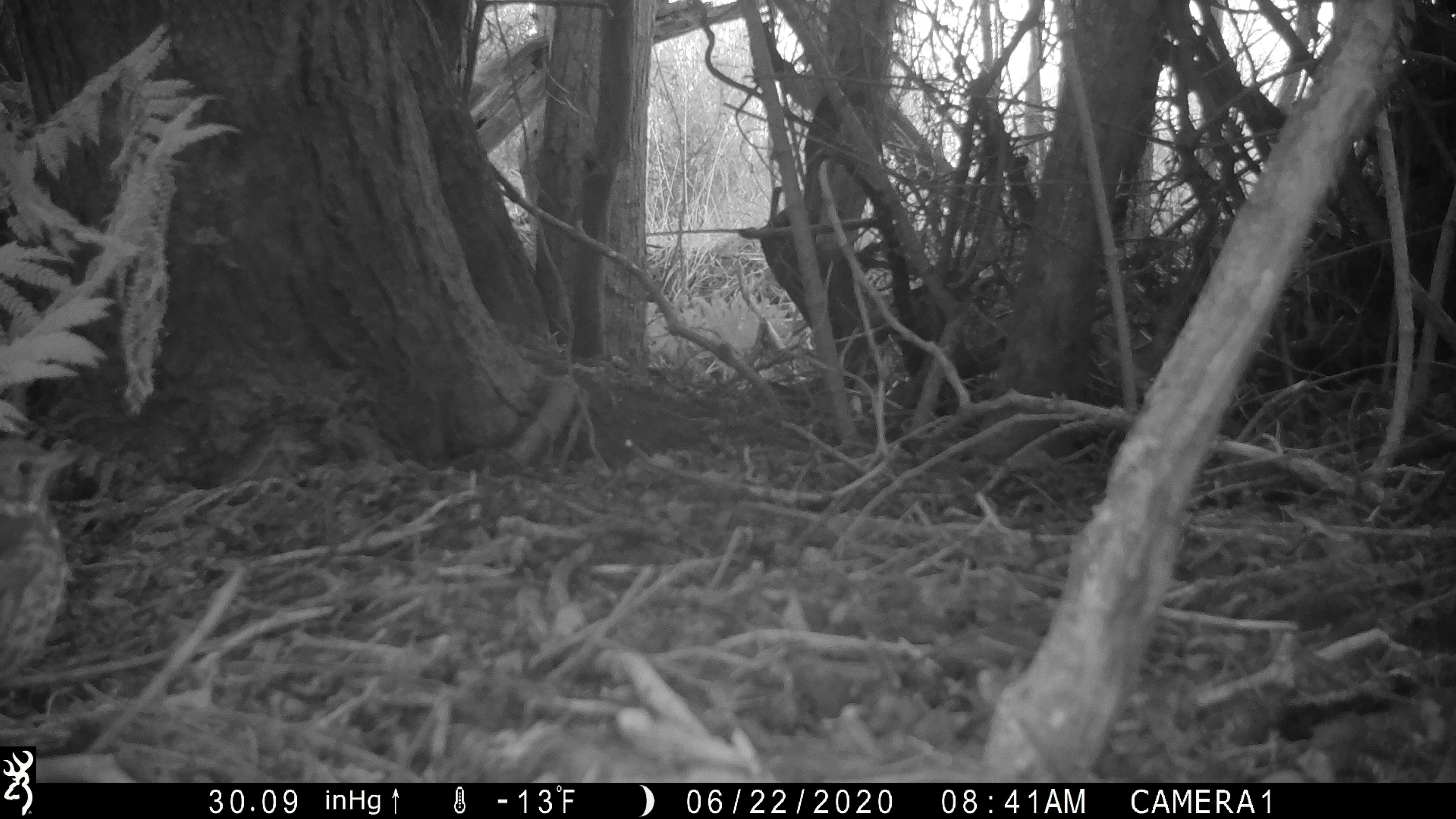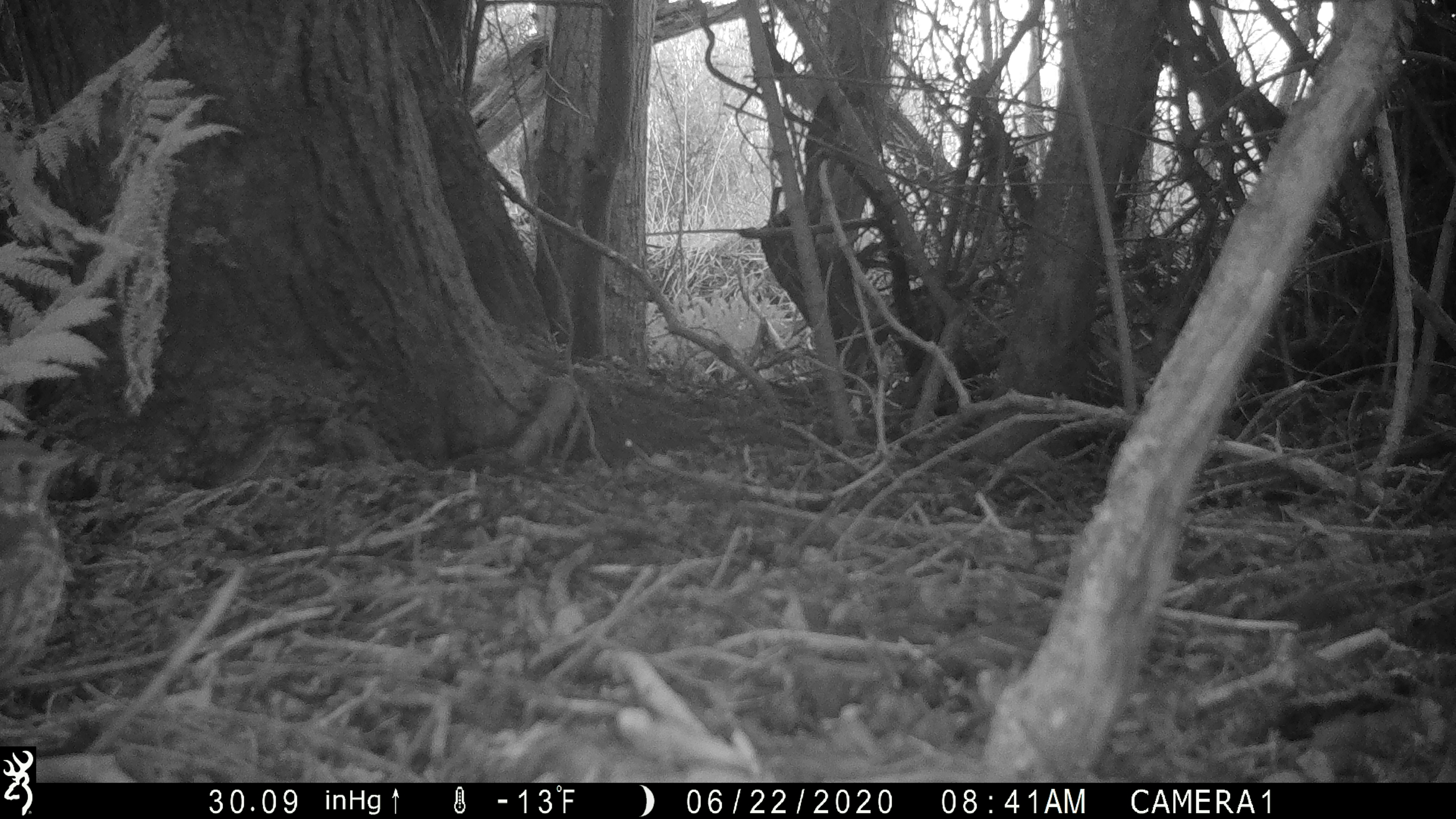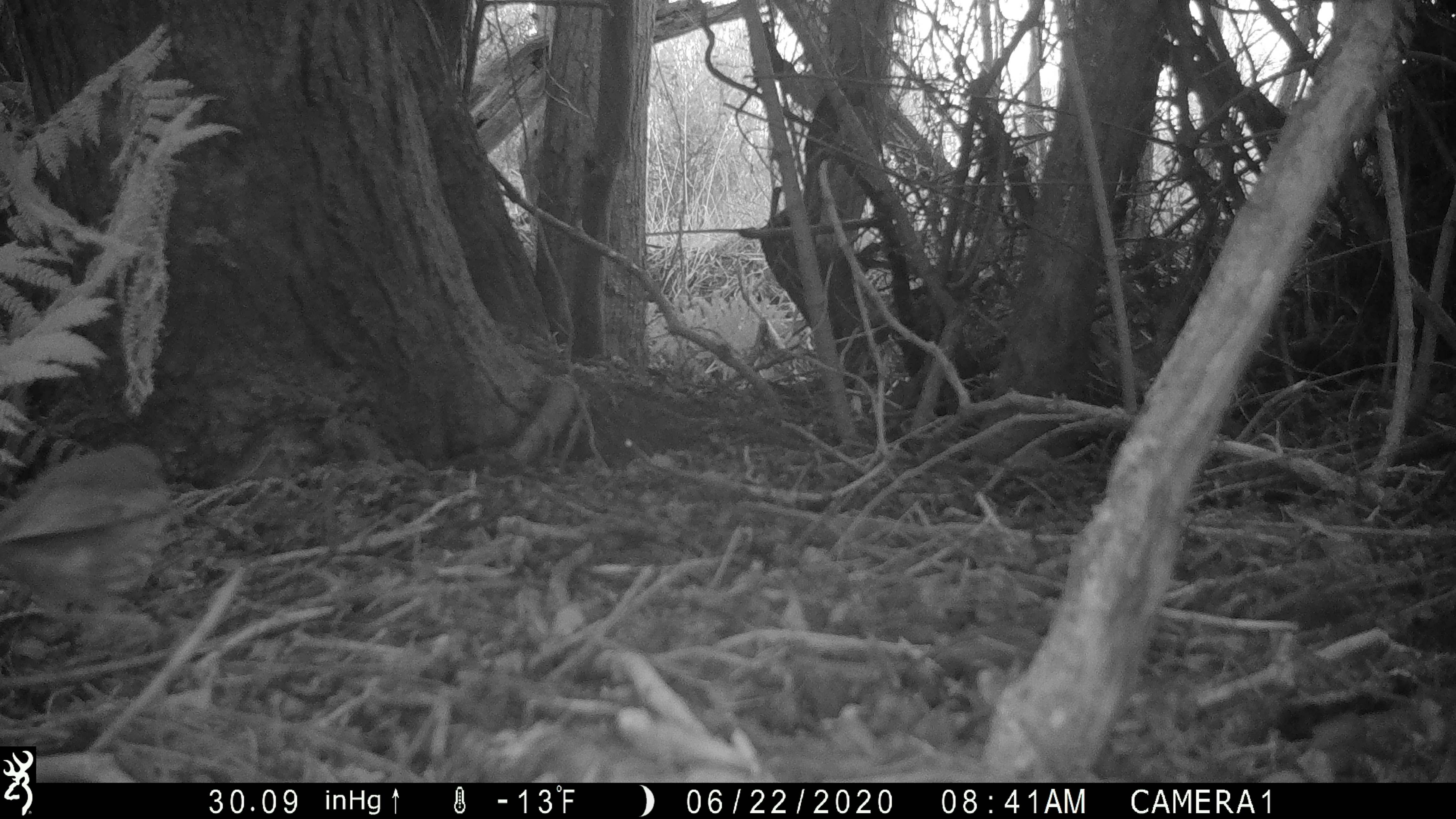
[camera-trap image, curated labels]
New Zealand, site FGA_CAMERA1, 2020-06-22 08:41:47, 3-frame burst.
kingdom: Animalia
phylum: Chordata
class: Aves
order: Passeriformes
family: Turdidae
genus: Turdus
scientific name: Turdus philomelos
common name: song thrush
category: thrush